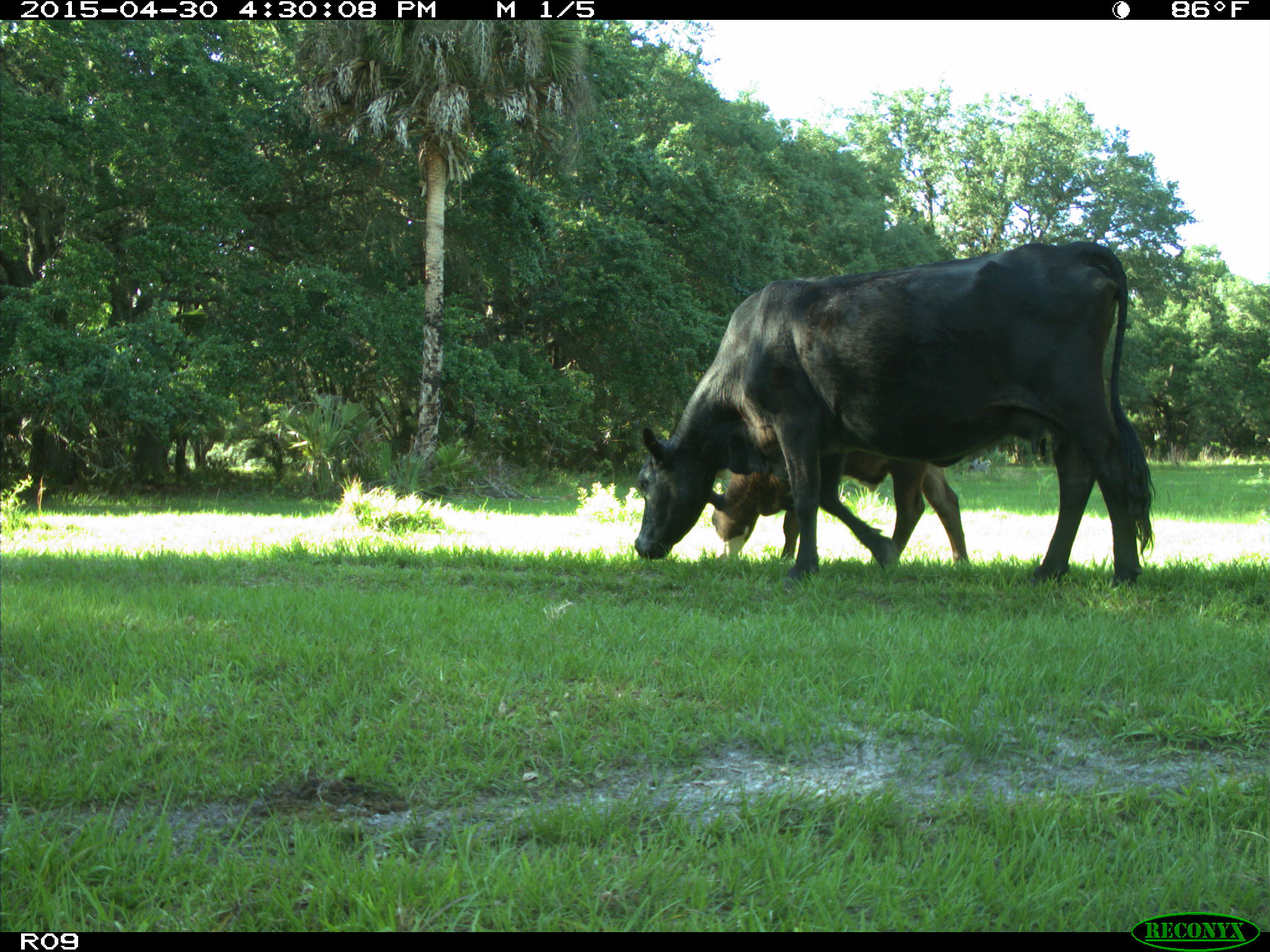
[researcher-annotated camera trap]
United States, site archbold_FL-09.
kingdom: Animalia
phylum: Chordata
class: Mammalia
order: Artiodactyla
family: Bovidae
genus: Bos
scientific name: Bos taurus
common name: domestic cow